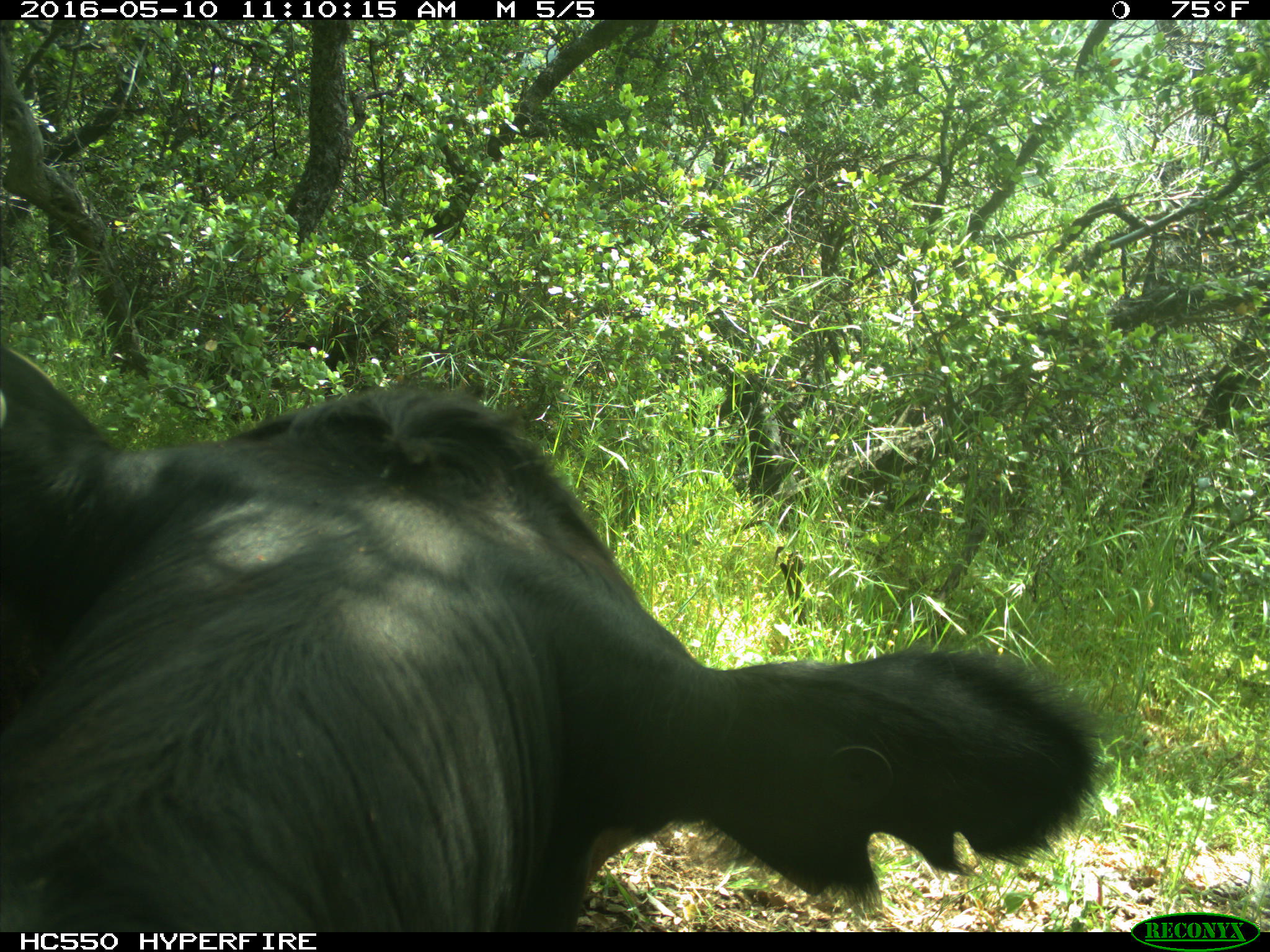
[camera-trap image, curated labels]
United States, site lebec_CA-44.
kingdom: Animalia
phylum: Chordata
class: Mammalia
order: Artiodactyla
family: Bovidae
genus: Bos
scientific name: Bos taurus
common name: domestic cow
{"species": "Bos taurus (domestic cow)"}